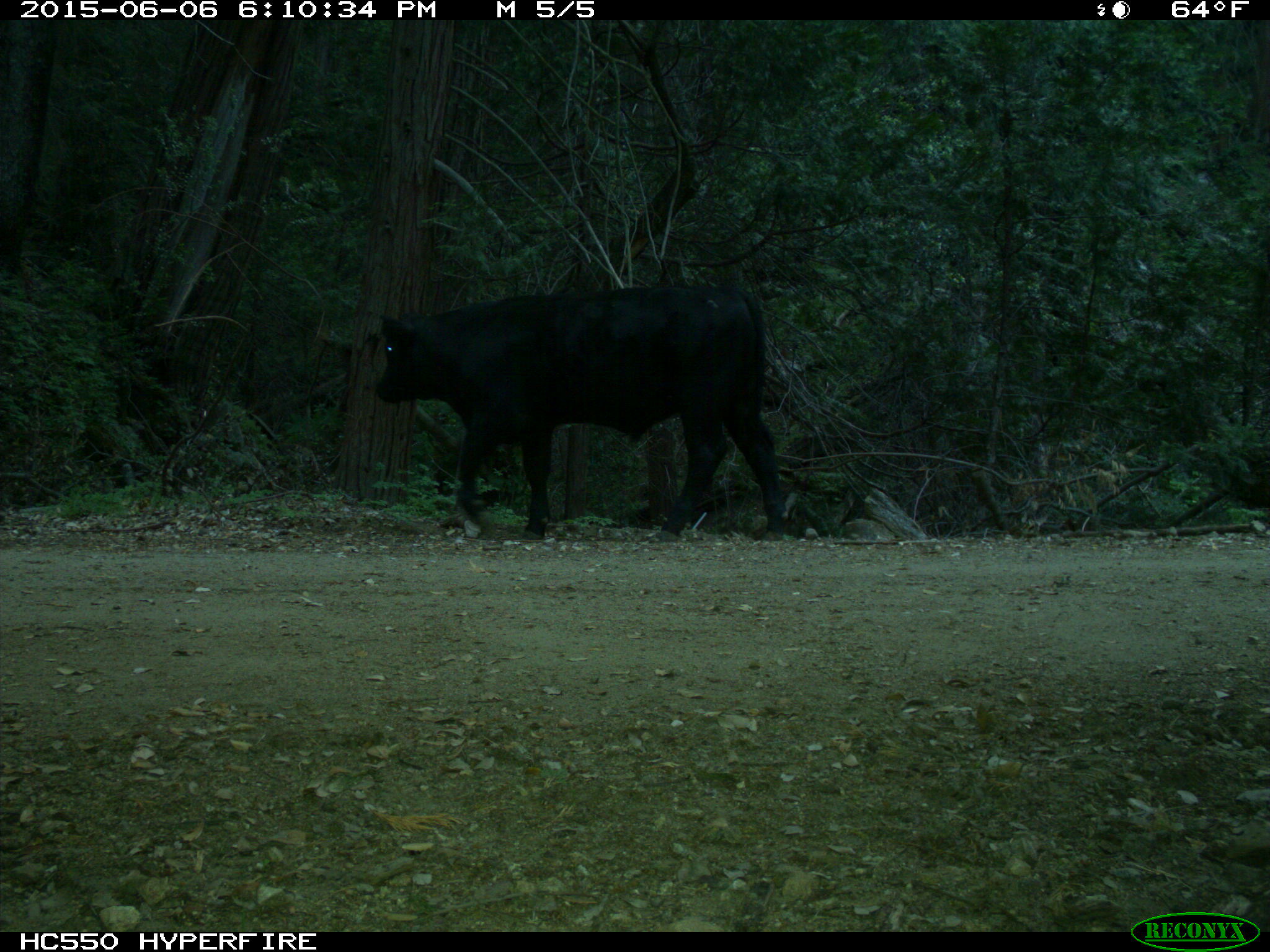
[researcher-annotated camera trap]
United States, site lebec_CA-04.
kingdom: Animalia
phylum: Chordata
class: Mammalia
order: Artiodactyla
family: Bovidae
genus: Bos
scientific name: Bos taurus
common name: domestic cow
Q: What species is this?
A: Bos taurus (domestic cow).